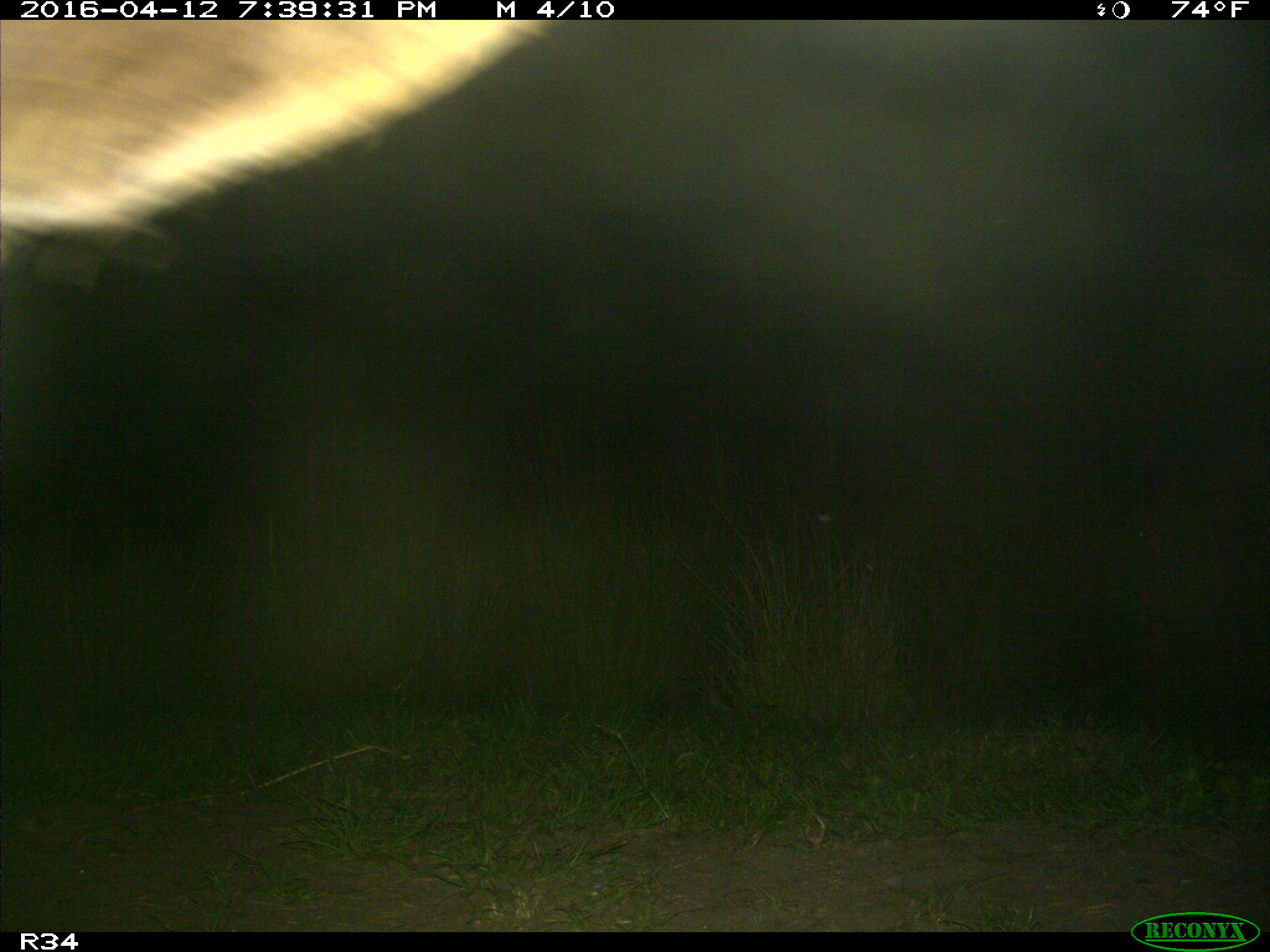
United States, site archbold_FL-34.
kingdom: Animalia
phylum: Chordata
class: Mammalia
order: Artiodactyla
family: Bovidae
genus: Bos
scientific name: Bos taurus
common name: domestic cow